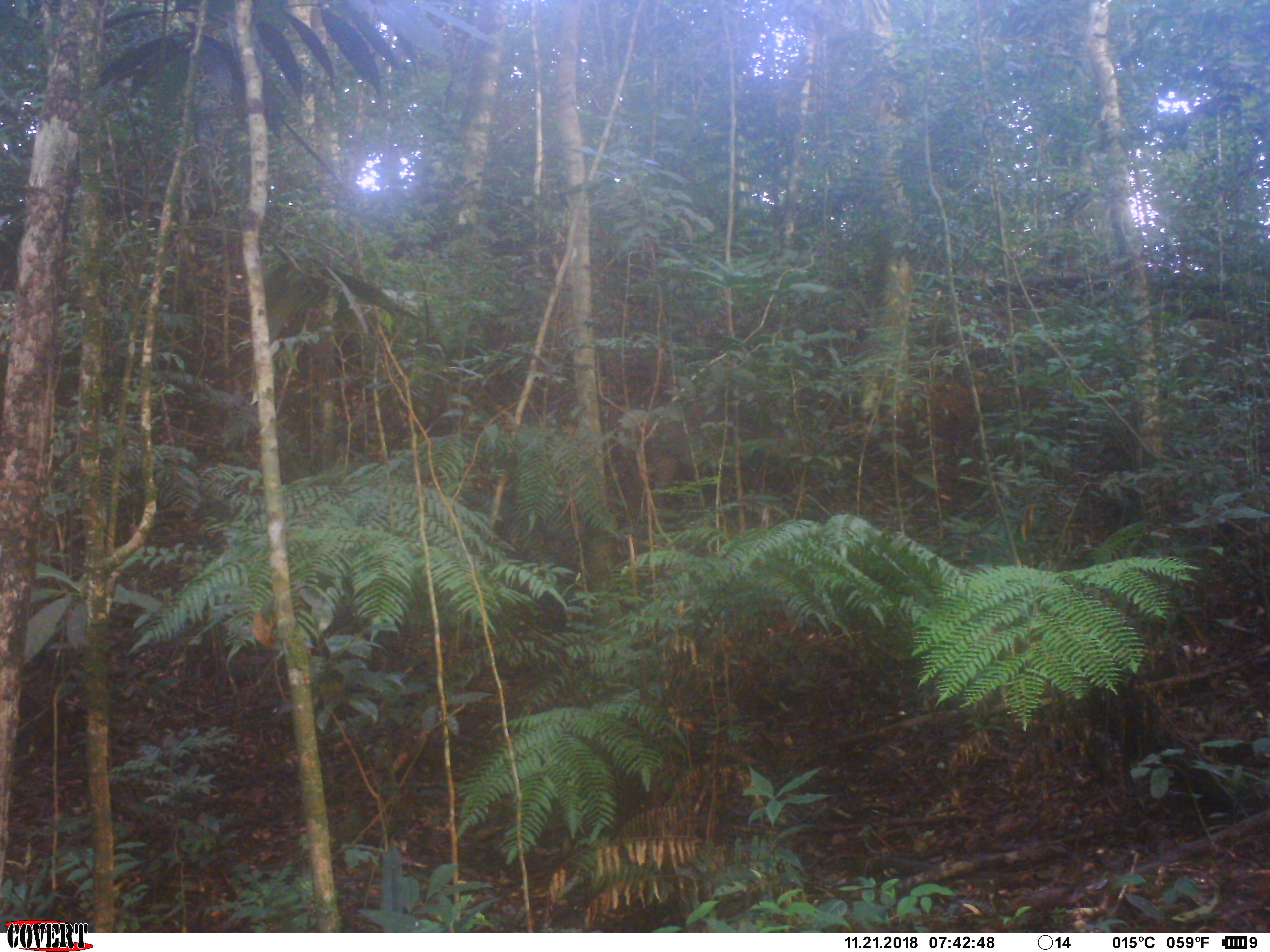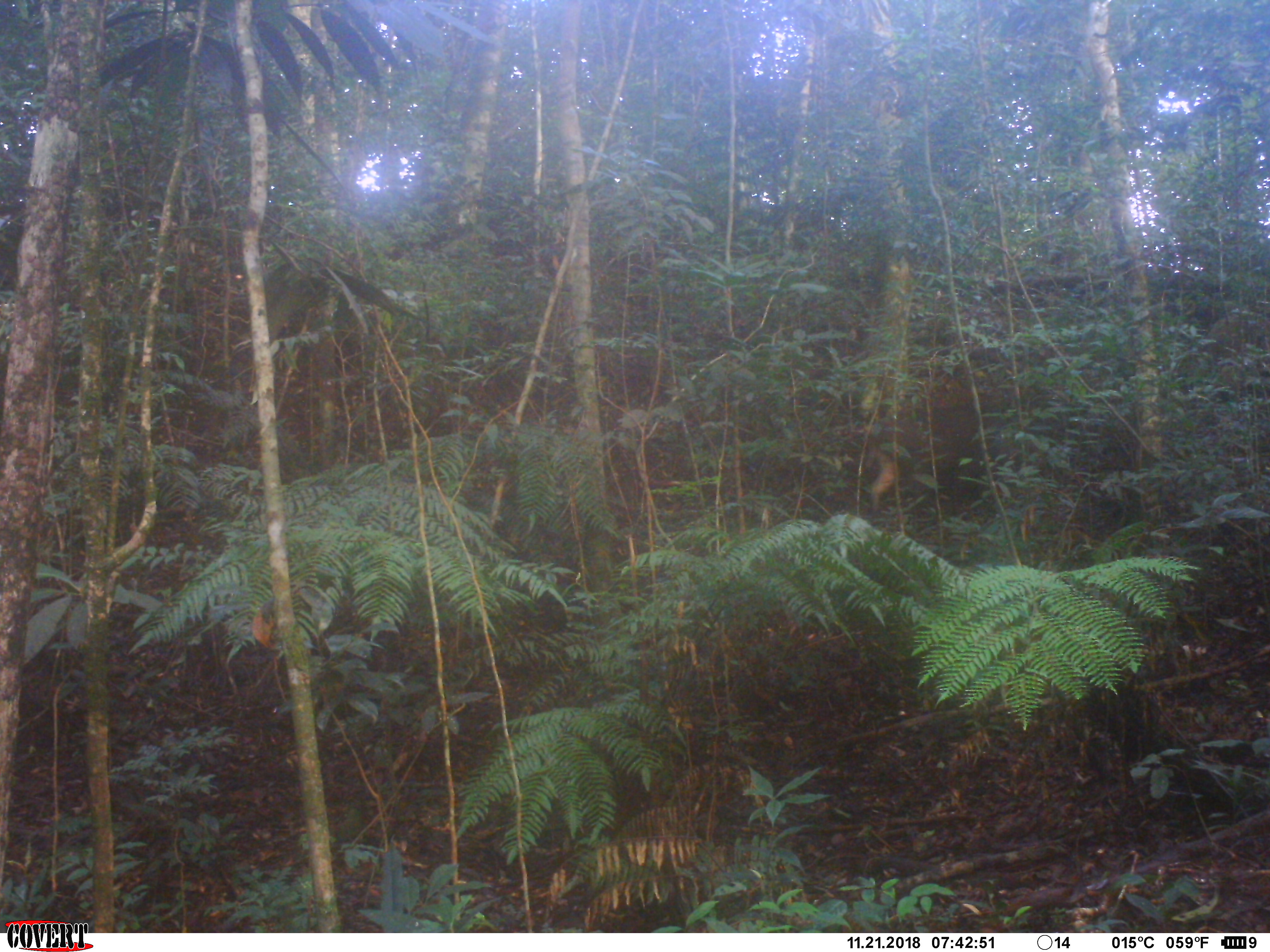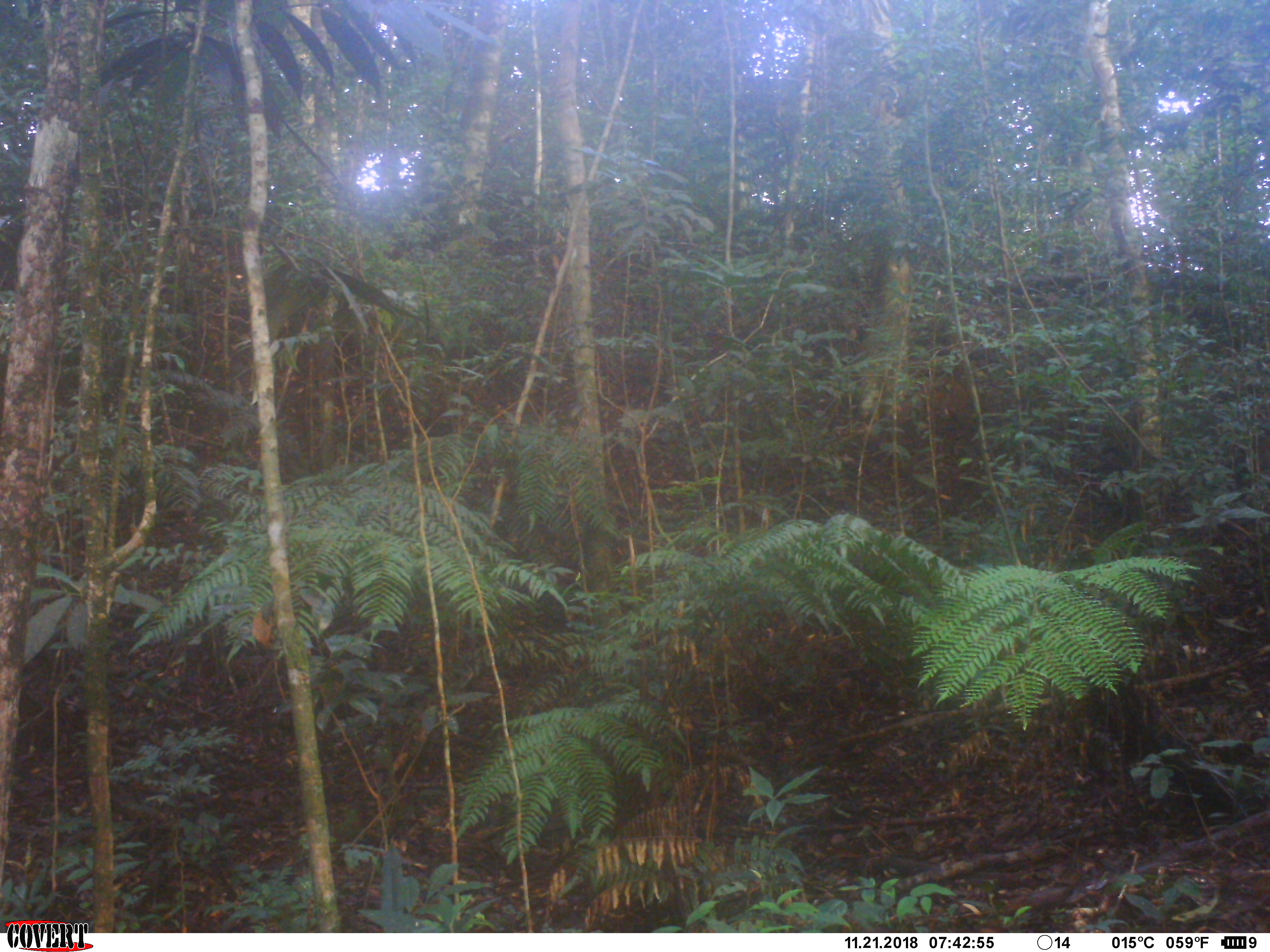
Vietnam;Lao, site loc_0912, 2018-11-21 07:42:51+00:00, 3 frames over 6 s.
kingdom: Animalia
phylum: Chordata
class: Mammalia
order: Artiodactyla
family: Suidae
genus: Sus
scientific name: Sus scrofa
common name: eurasian wild pig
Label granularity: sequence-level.